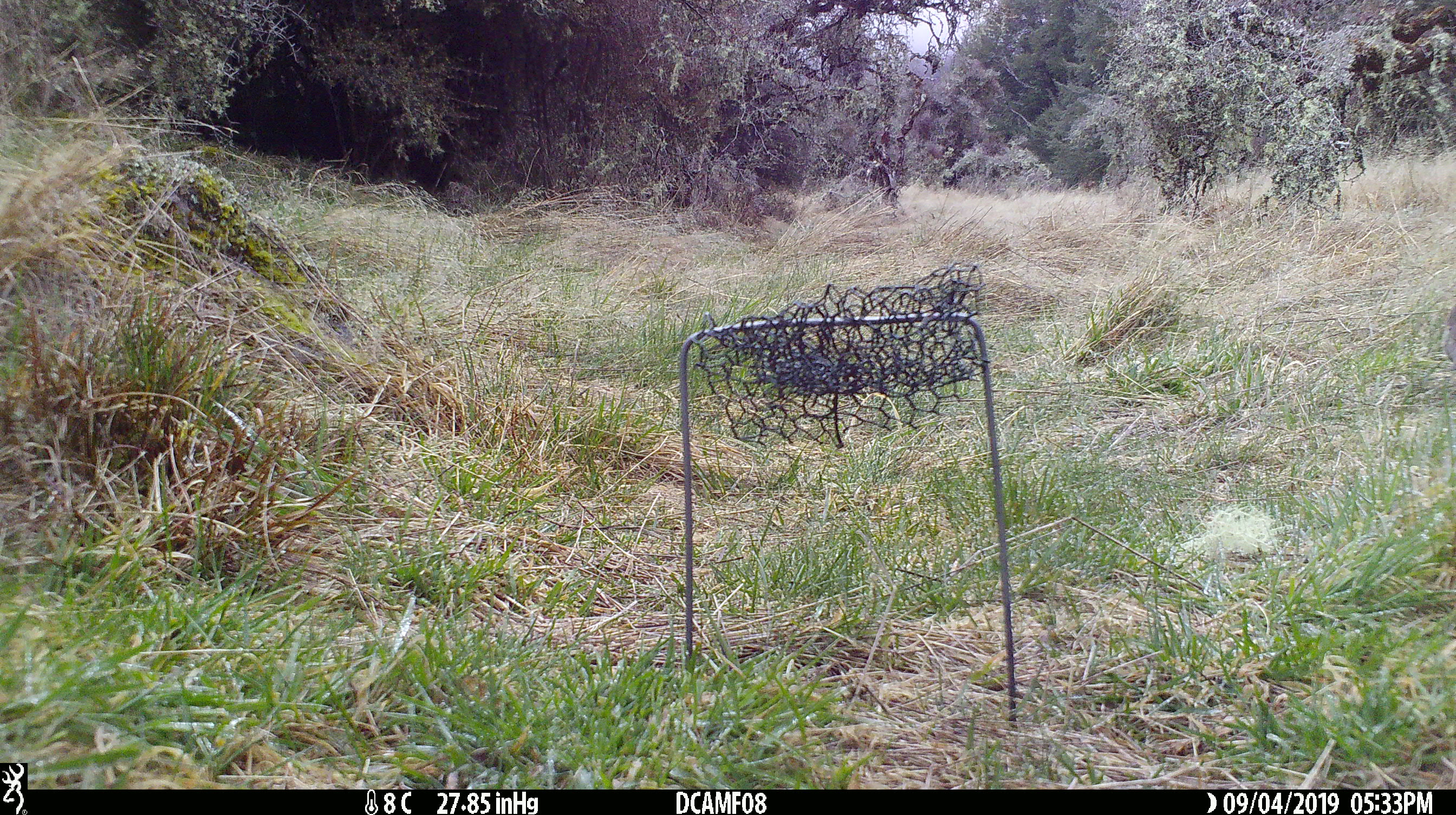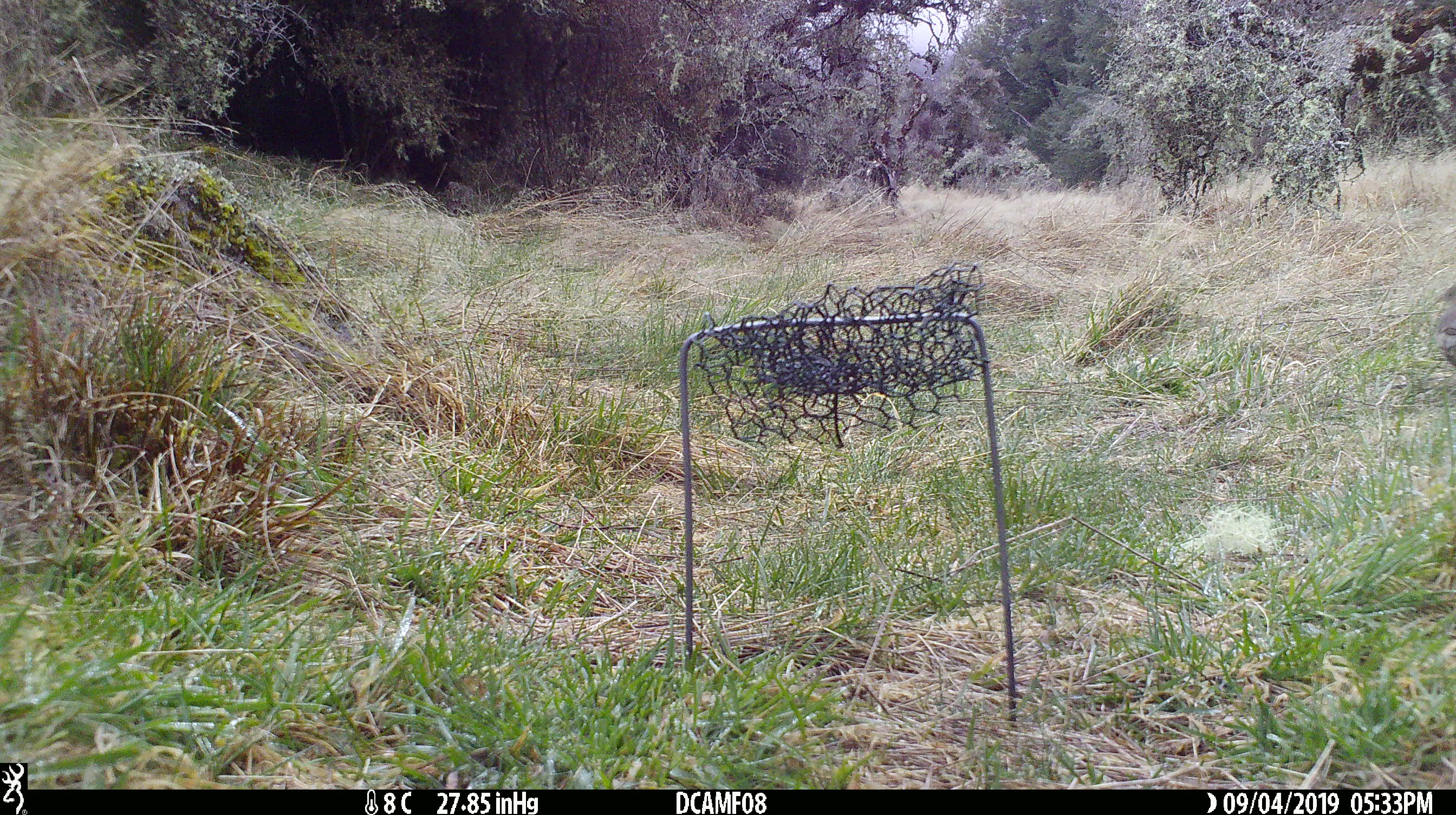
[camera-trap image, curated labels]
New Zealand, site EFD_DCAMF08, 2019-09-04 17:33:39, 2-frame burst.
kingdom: Animalia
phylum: Chordata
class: Aves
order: Passeriformes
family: Turdidae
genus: Turdus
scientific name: Turdus philomelos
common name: song thrush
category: thrush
Thrush (song thrush) (Turdus philomelos).